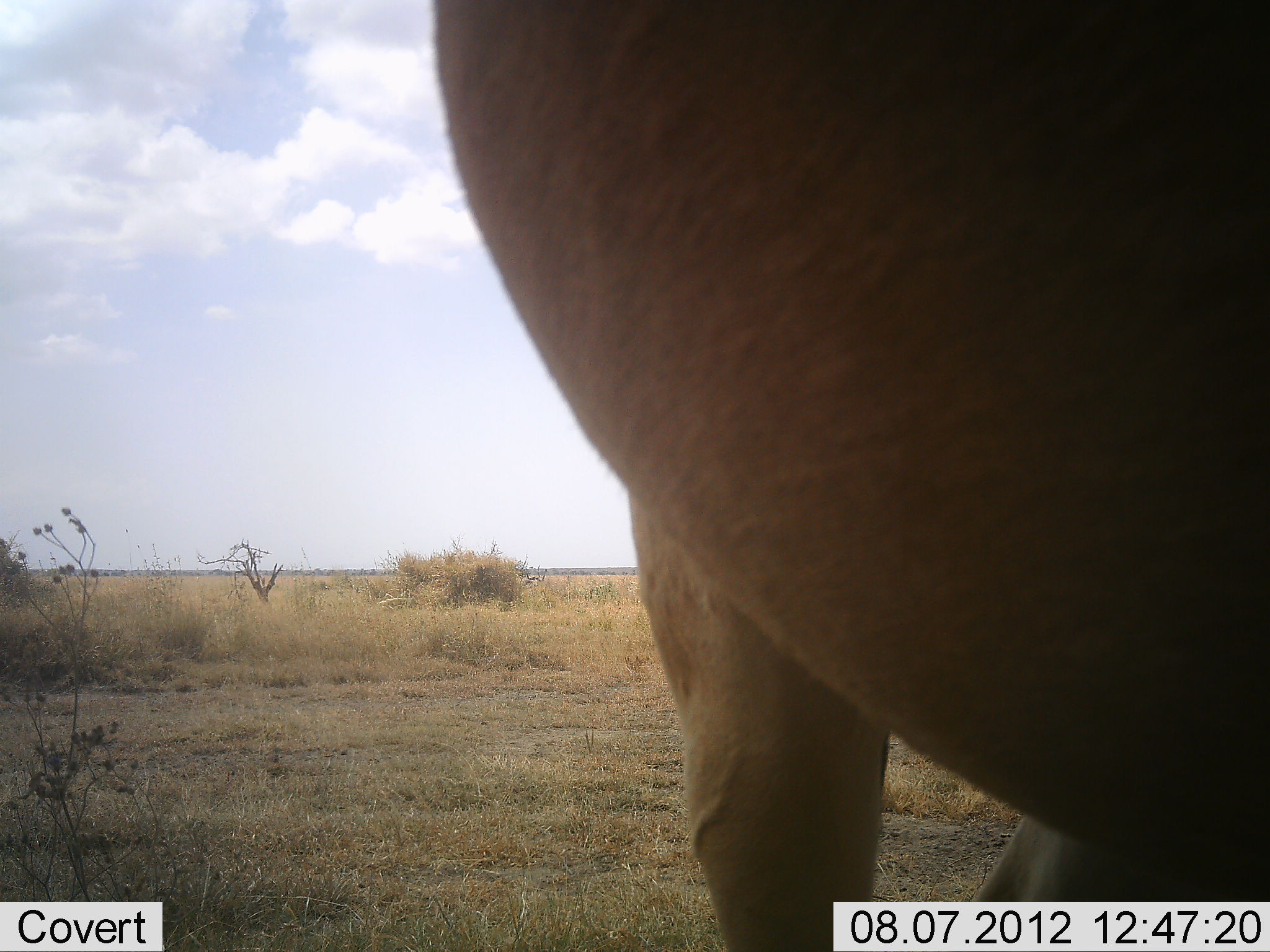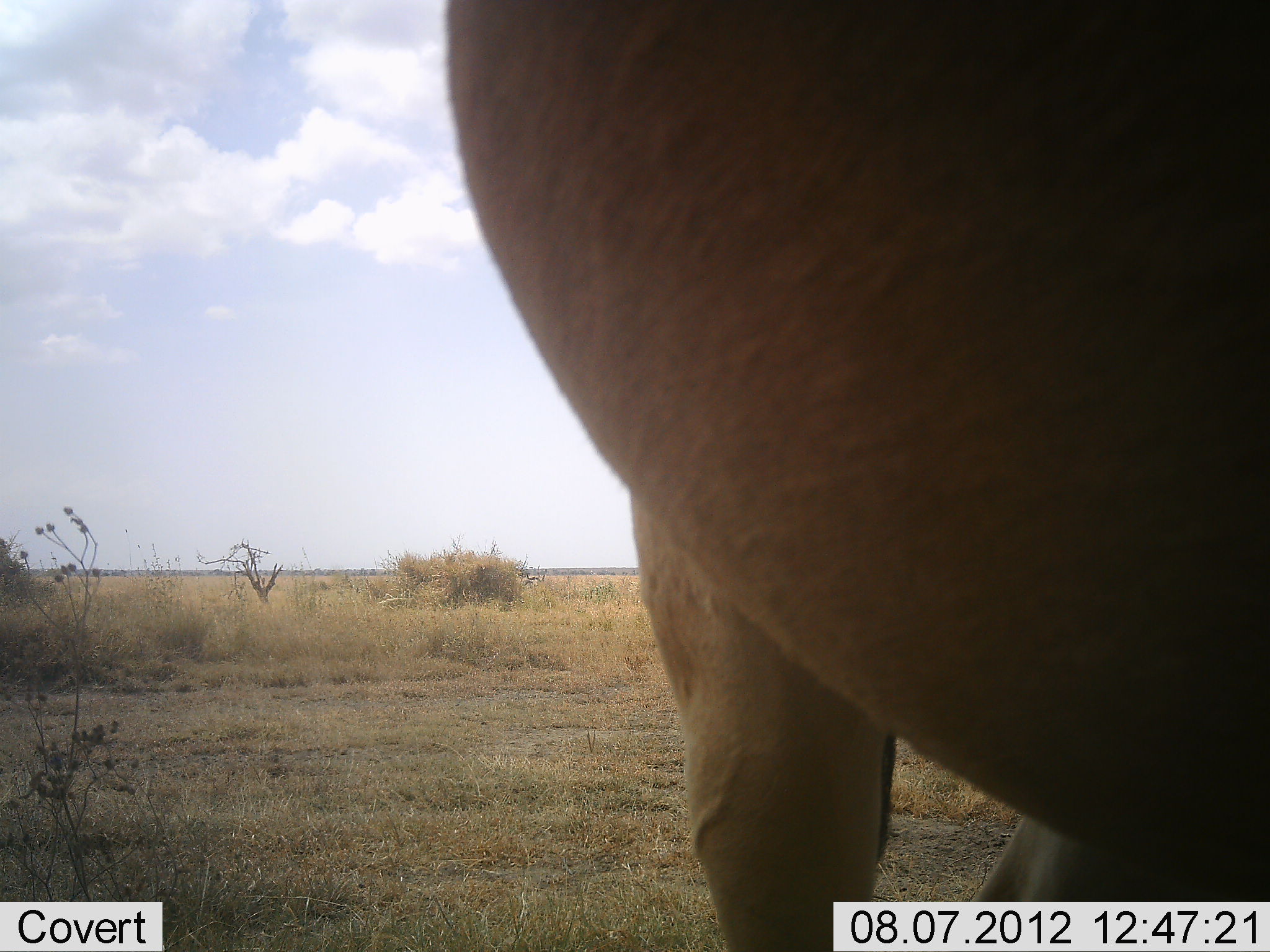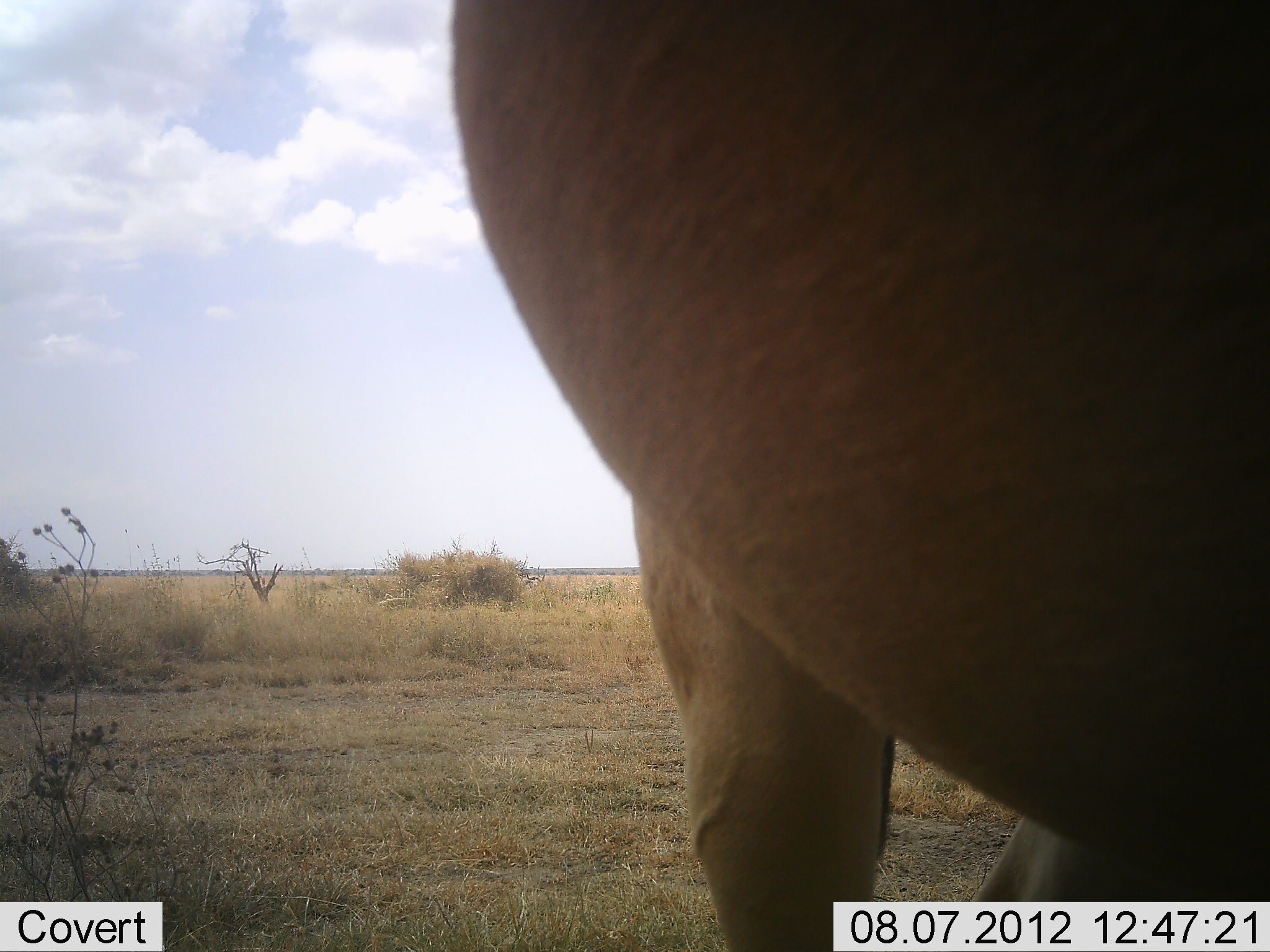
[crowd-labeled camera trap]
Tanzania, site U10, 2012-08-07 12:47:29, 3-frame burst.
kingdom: Animalia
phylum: Chordata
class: Mammalia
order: Artiodactyla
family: Bovidae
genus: Alcelaphus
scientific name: Alcelaphus buselaphus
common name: hartebeest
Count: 1.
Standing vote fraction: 100%.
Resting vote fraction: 0%.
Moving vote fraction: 0%.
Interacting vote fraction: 0%.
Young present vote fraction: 0%.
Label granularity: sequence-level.